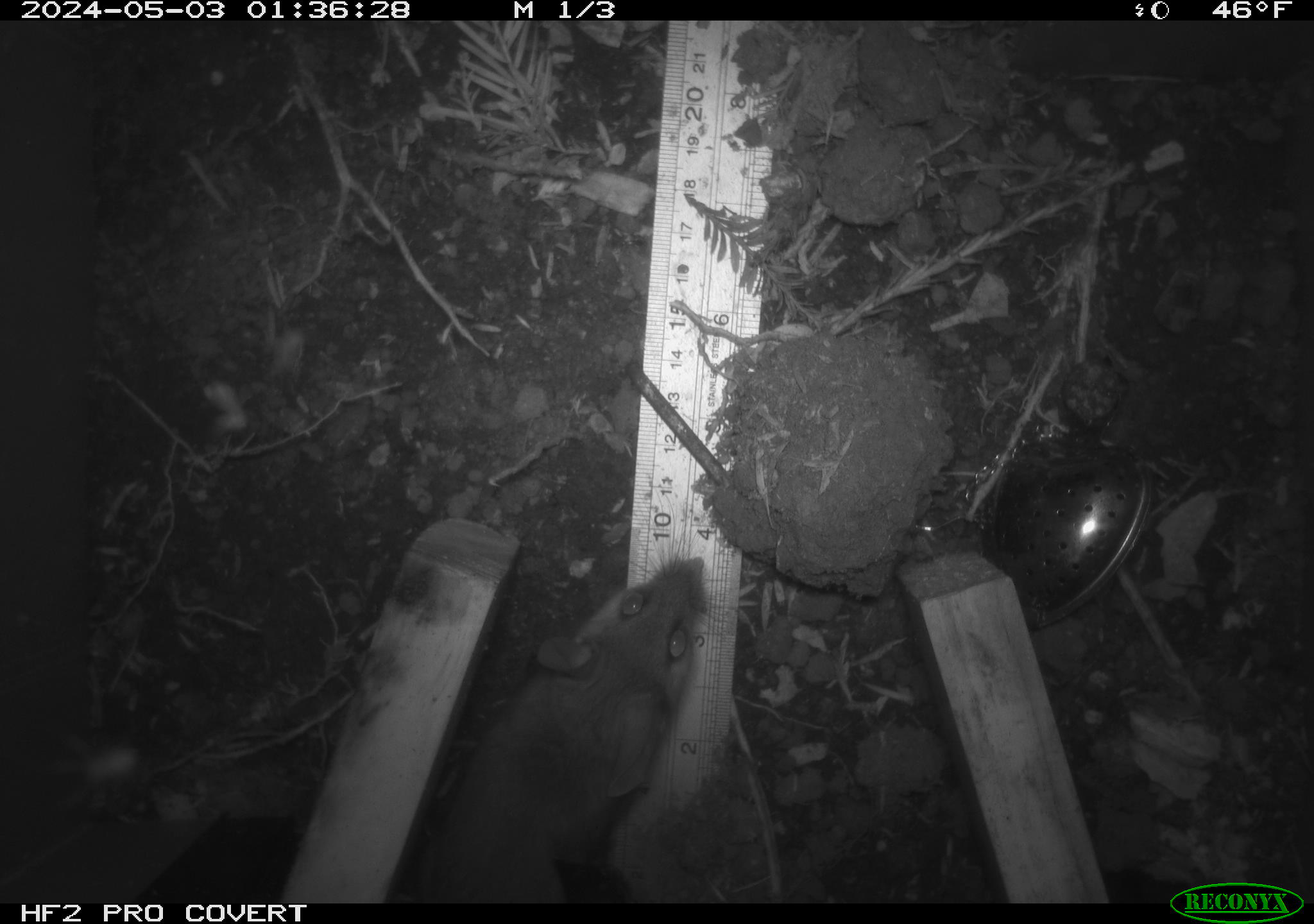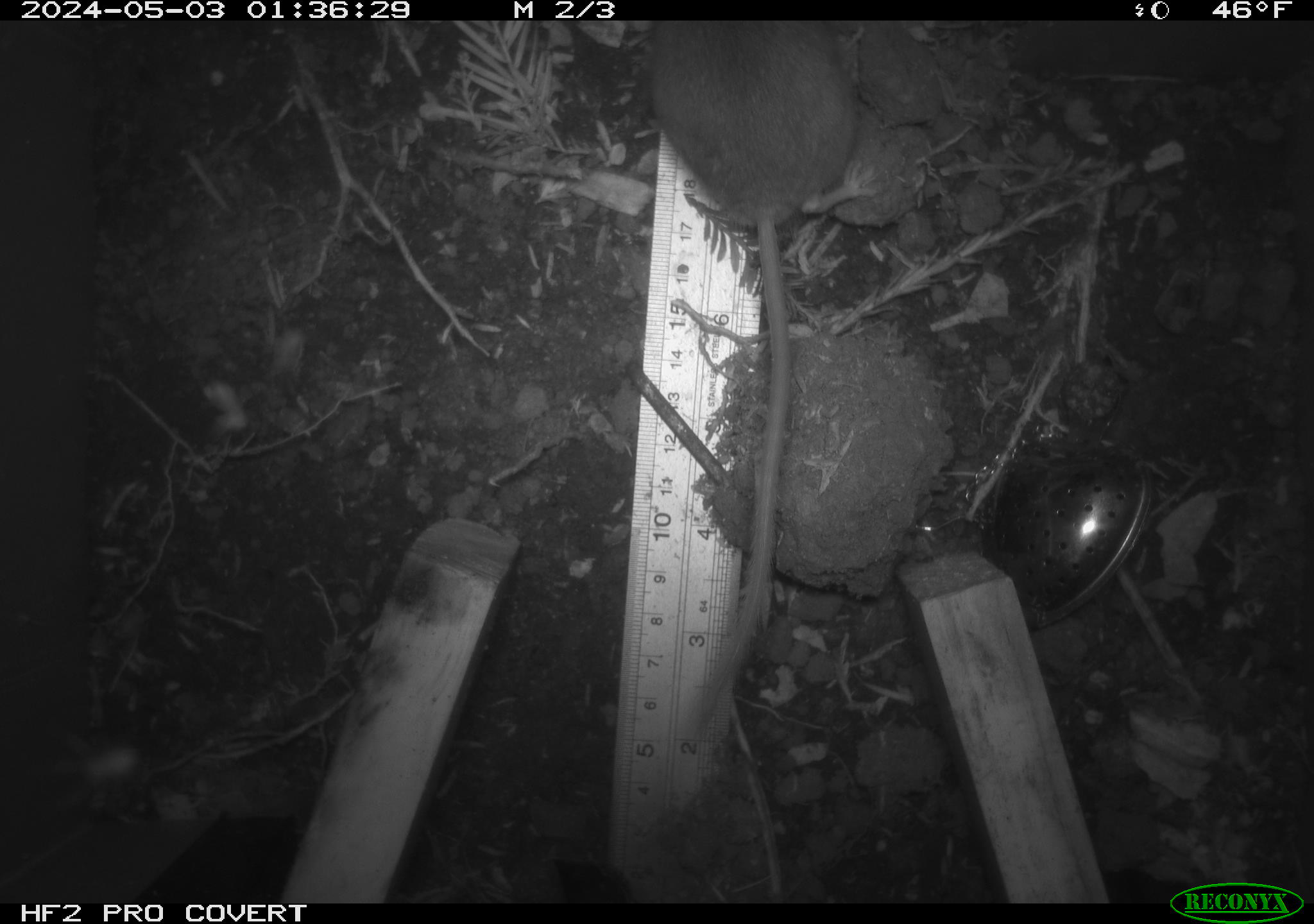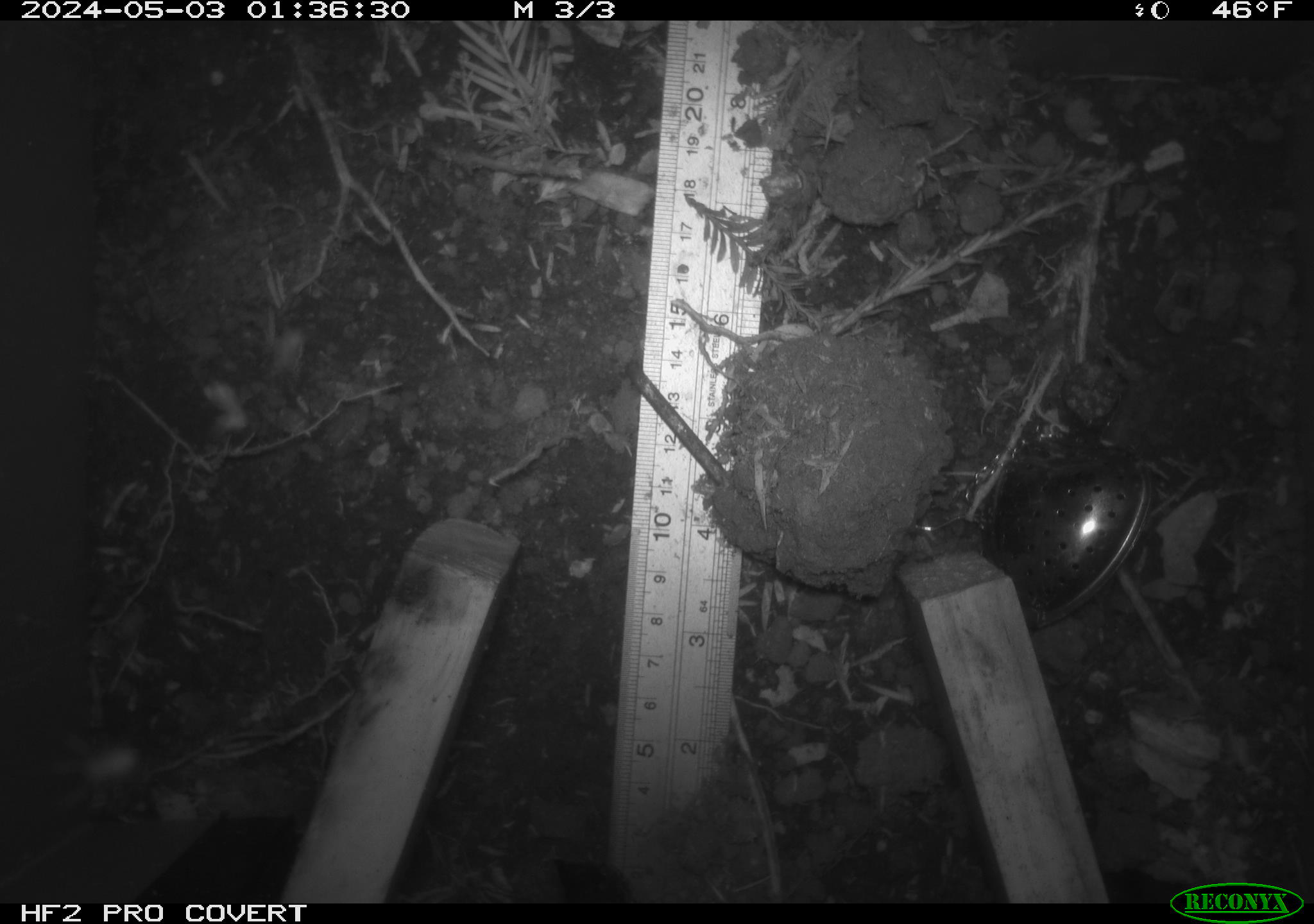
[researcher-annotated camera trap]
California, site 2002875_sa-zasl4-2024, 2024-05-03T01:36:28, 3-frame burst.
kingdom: Animalia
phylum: Chordata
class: Mammalia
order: Rodentia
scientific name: Rodentia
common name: rodent